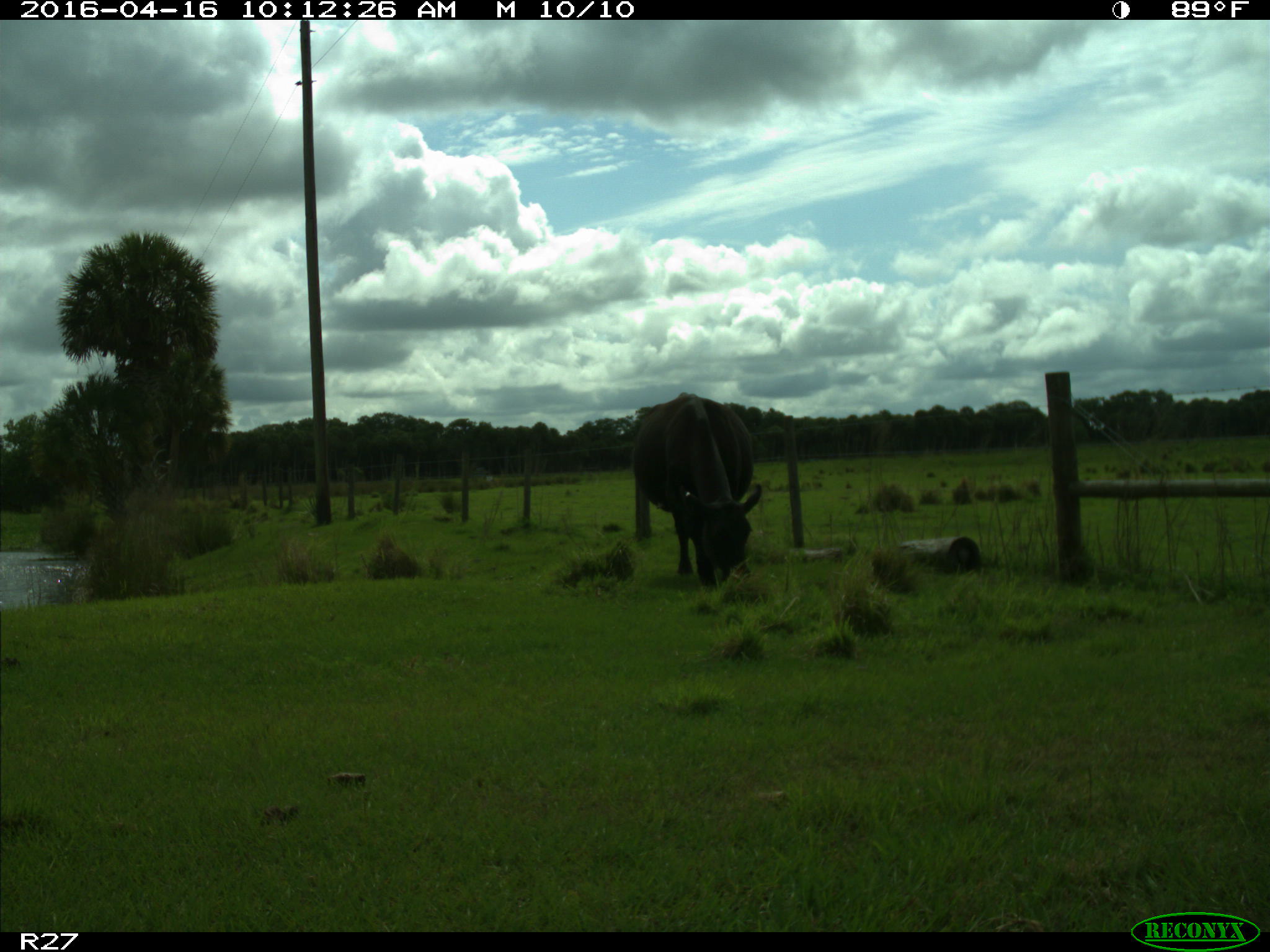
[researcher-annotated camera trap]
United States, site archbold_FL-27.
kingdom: Animalia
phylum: Chordata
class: Mammalia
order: Artiodactyla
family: Bovidae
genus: Bos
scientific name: Bos taurus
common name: domestic cow